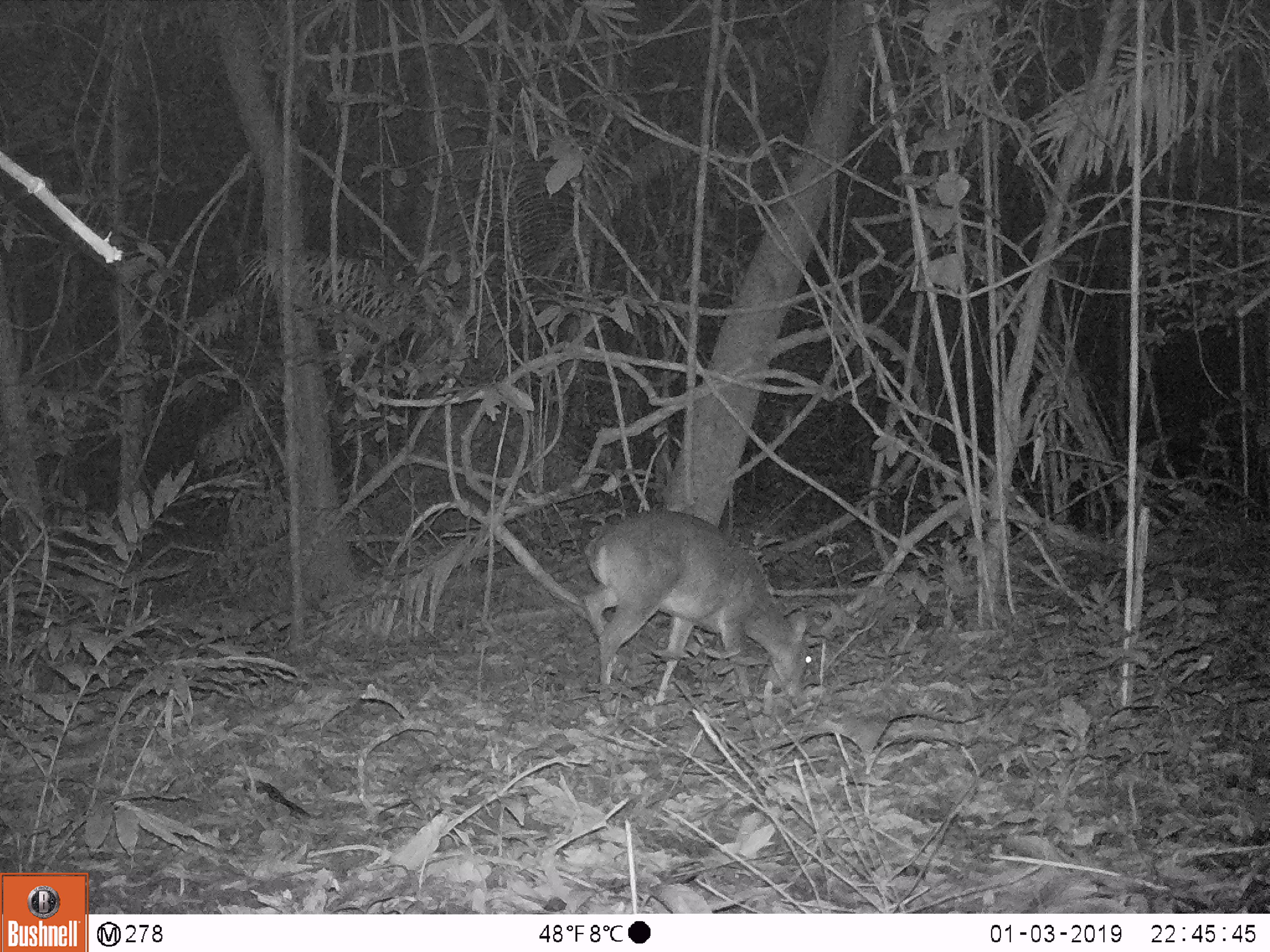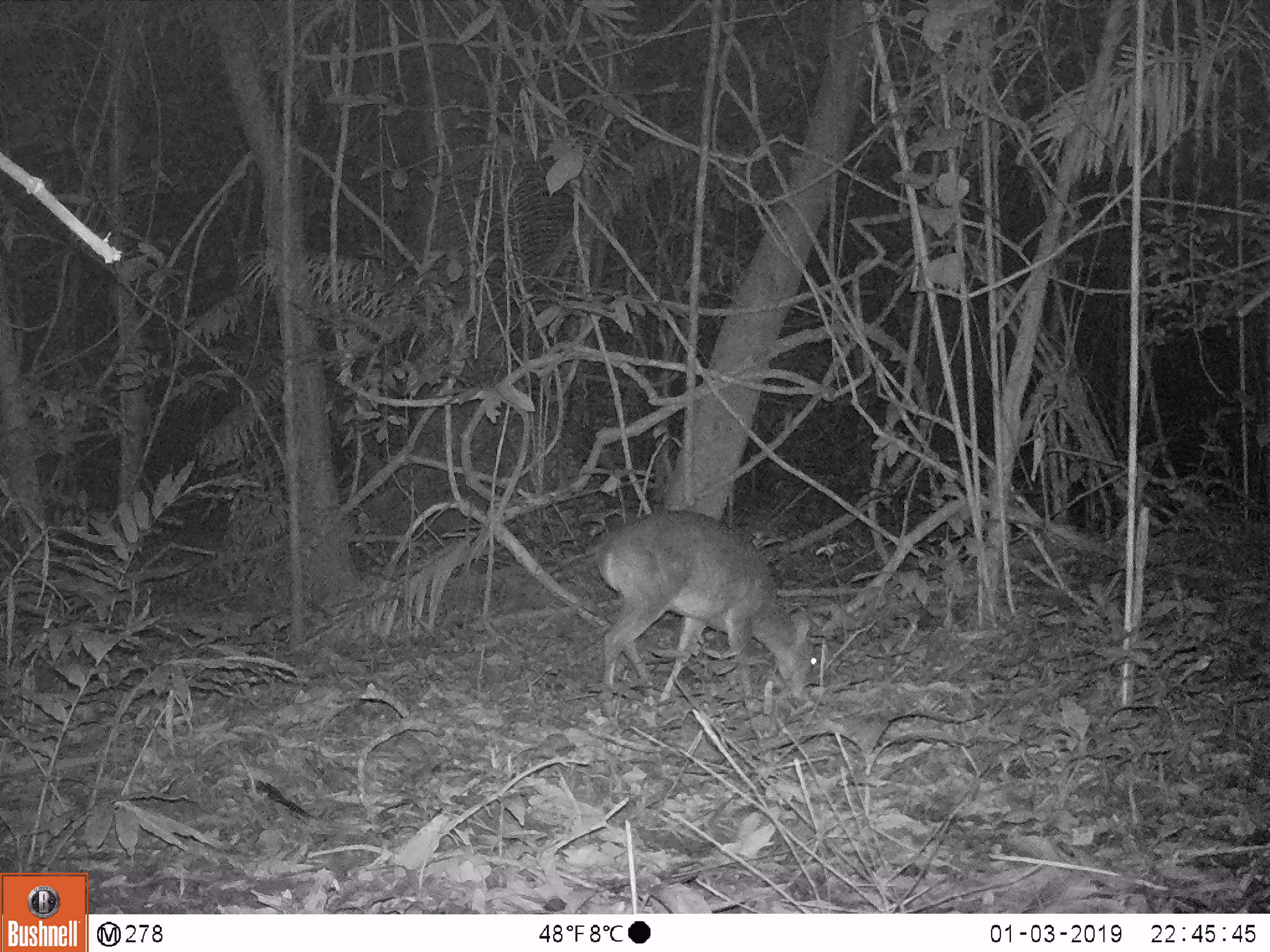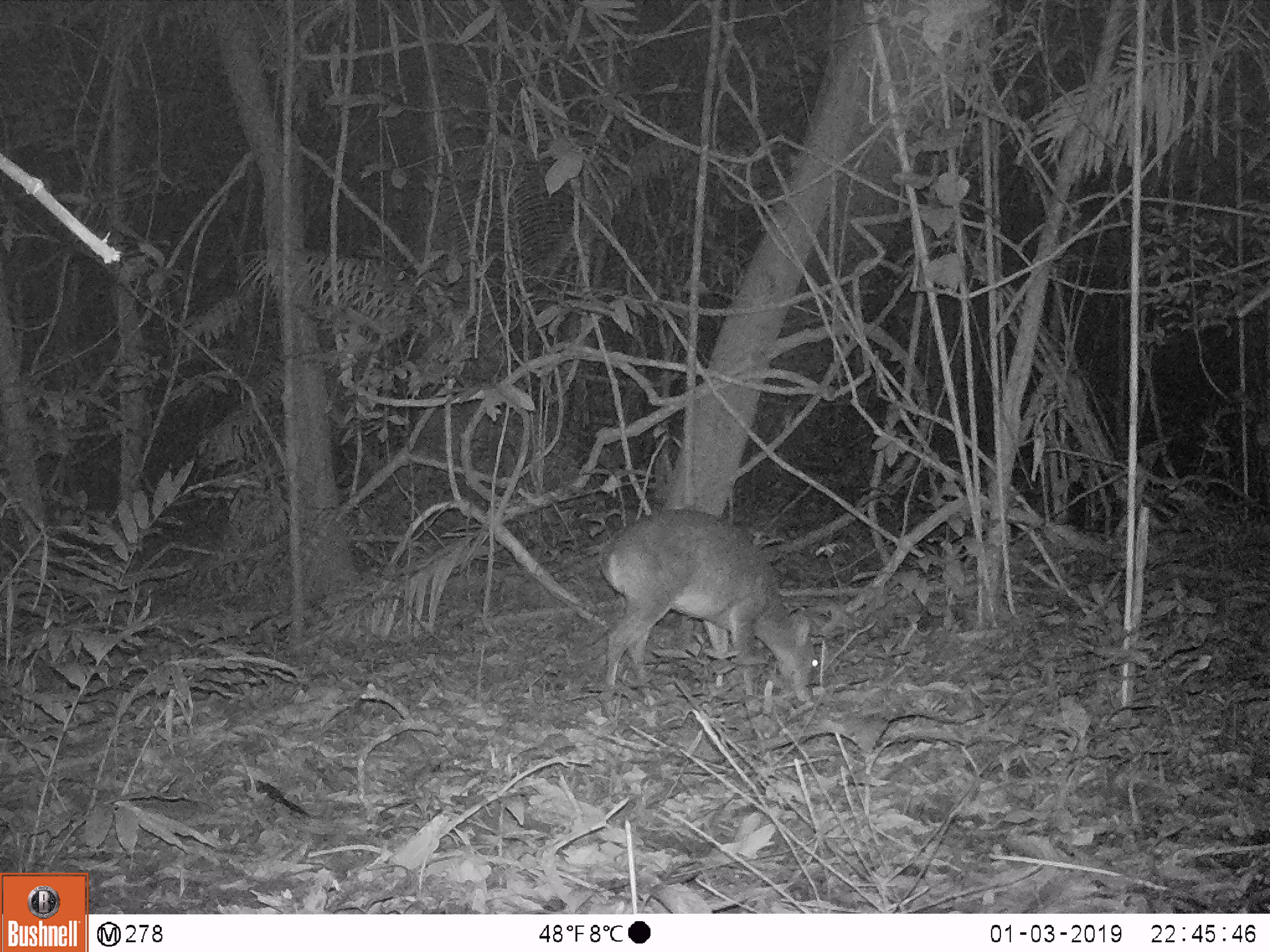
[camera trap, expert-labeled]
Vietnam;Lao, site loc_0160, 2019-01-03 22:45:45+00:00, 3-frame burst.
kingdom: Animalia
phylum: Chordata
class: Mammalia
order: Artiodactyla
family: Cervidae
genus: Muntiacus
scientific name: Muntiacus vuquangensis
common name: large-antlered muntjac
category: large antlered muntjac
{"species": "large antlered muntjac (large-antlered muntjac) (Muntiacus vuquangensis)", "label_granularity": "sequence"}